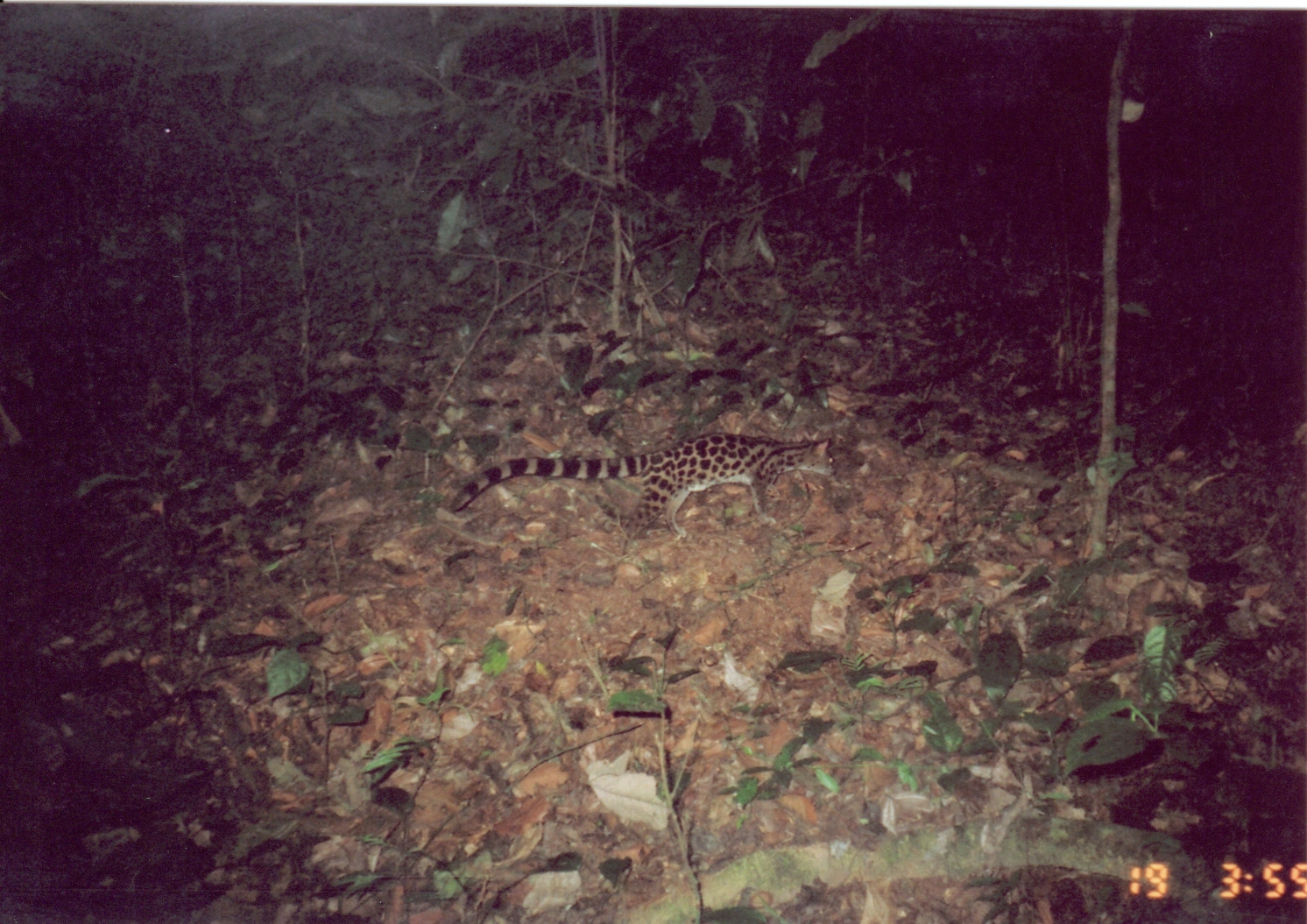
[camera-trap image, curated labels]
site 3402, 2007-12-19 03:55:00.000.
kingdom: Animalia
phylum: Chordata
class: Mammalia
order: Carnivora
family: Viverridae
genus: Genetta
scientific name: Genetta servalina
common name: servaline genet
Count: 1.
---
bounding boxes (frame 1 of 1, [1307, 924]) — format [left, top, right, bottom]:
genetta servalina: [445, 426, 835, 541]